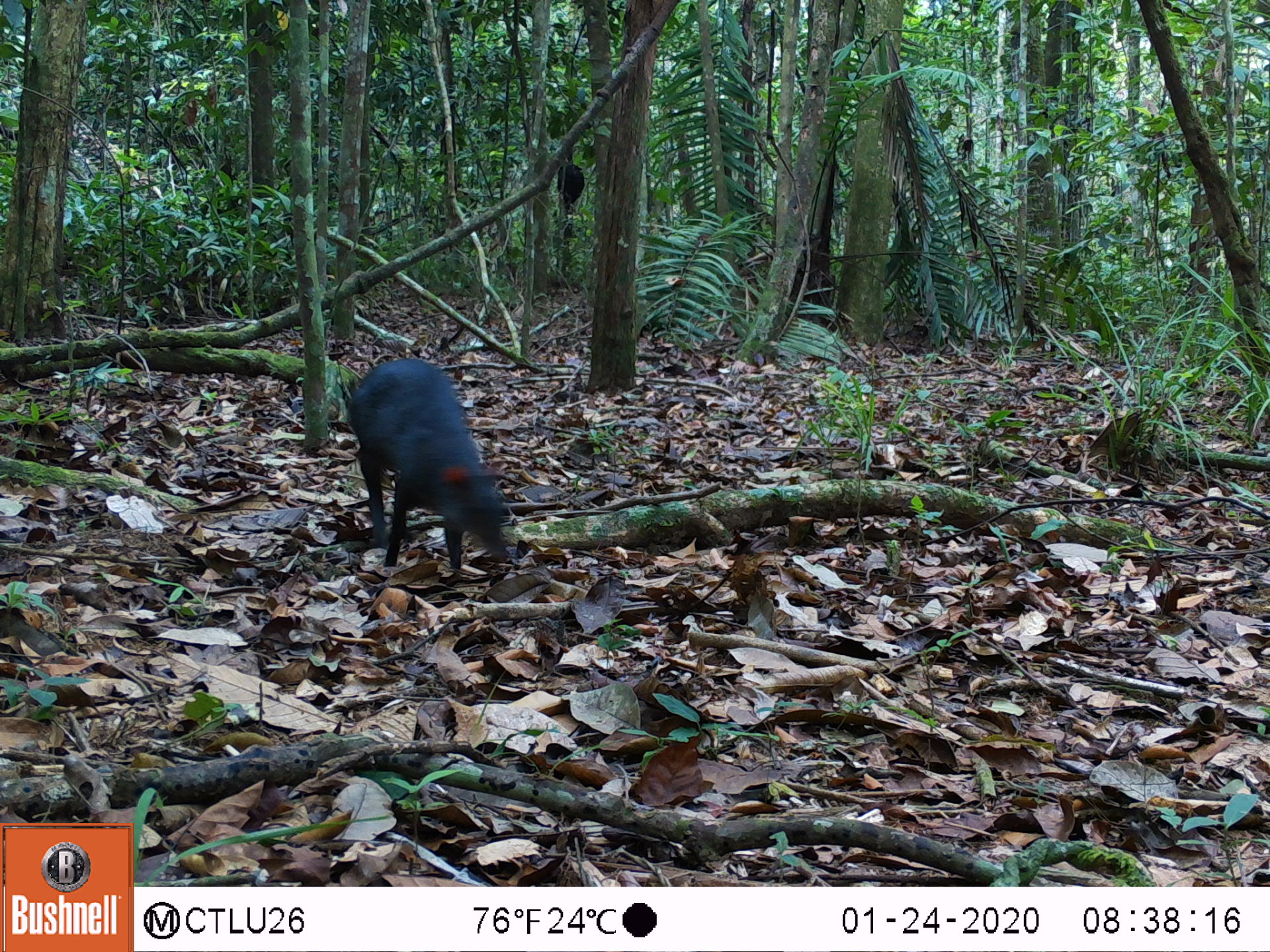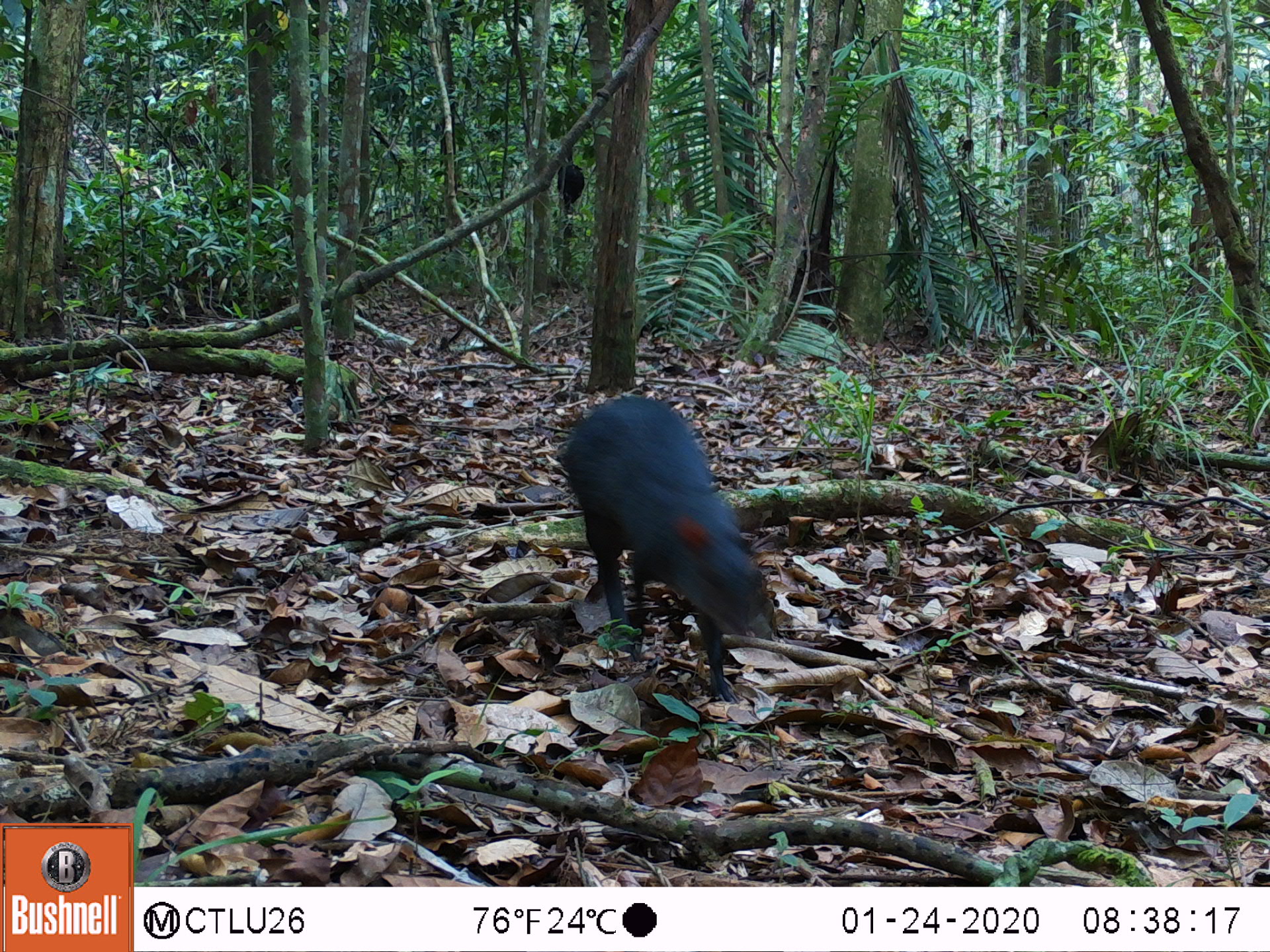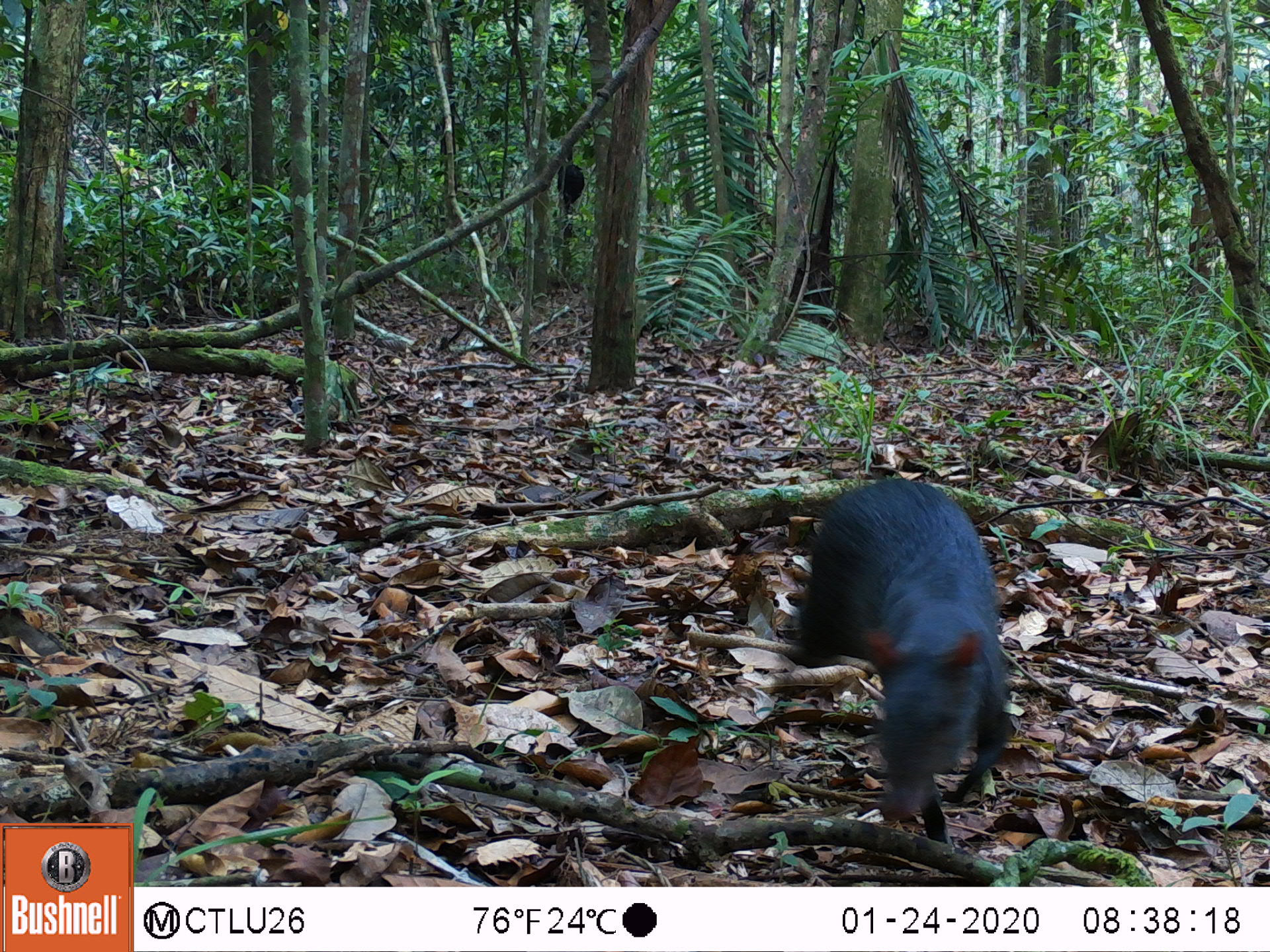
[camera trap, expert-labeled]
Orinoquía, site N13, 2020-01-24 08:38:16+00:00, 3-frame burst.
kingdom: Animalia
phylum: Chordata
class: Mammalia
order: Rodentia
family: Dasyproctidae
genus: Dasyprocta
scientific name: Dasyprocta fuliginosa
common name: black agouti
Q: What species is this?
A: Black agouti (Dasyprocta fuliginosa).